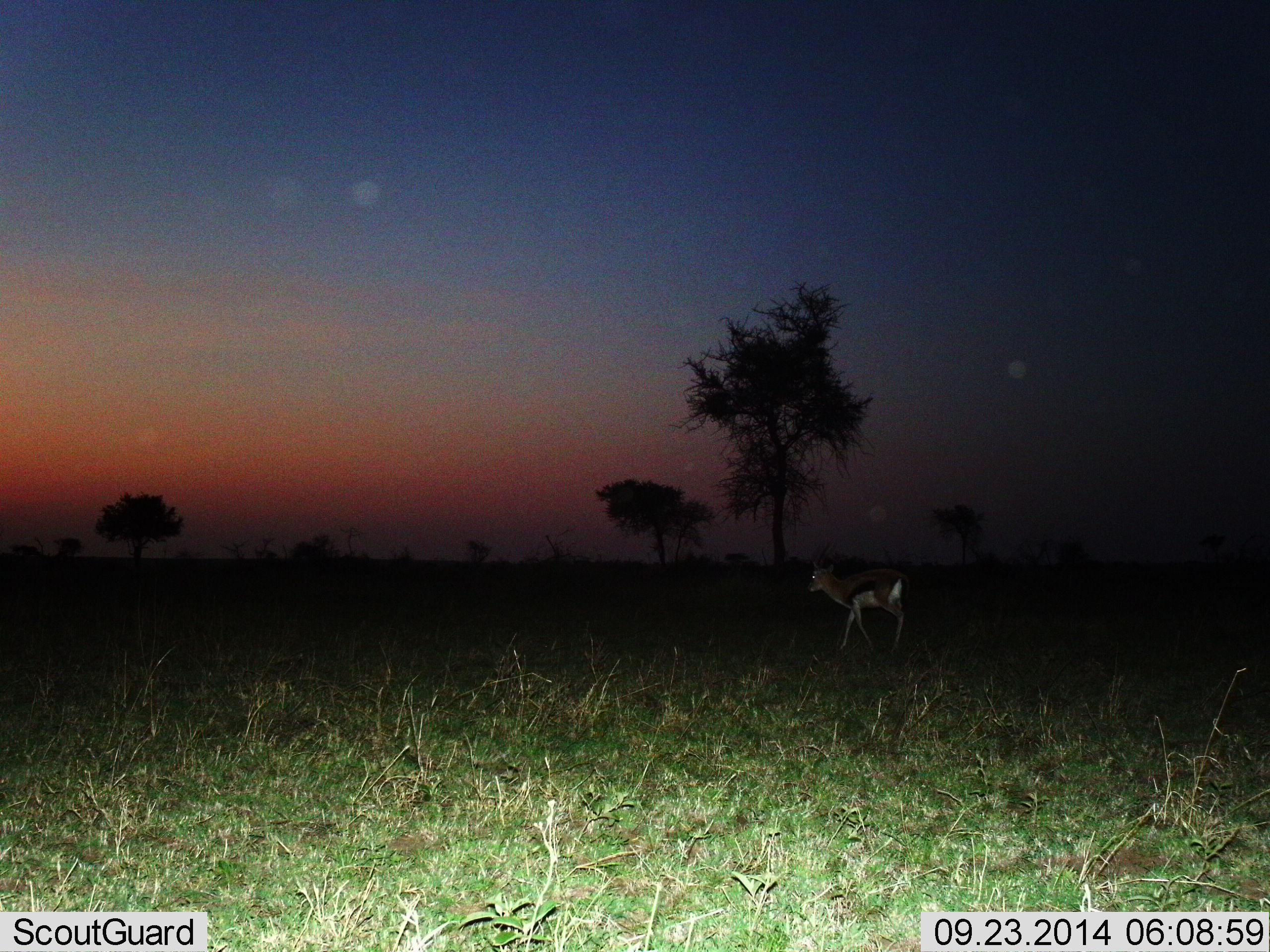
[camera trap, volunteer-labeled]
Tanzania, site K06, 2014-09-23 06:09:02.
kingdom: Animalia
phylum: Chordata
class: Mammalia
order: Artiodactyla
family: Bovidae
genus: Eudorcas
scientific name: Eudorcas thomsonii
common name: thomson's gazelle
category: gazellethomsons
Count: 1.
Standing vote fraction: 30%.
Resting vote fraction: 0%.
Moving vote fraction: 70%.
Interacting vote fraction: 0%.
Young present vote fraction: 0%.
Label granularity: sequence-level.